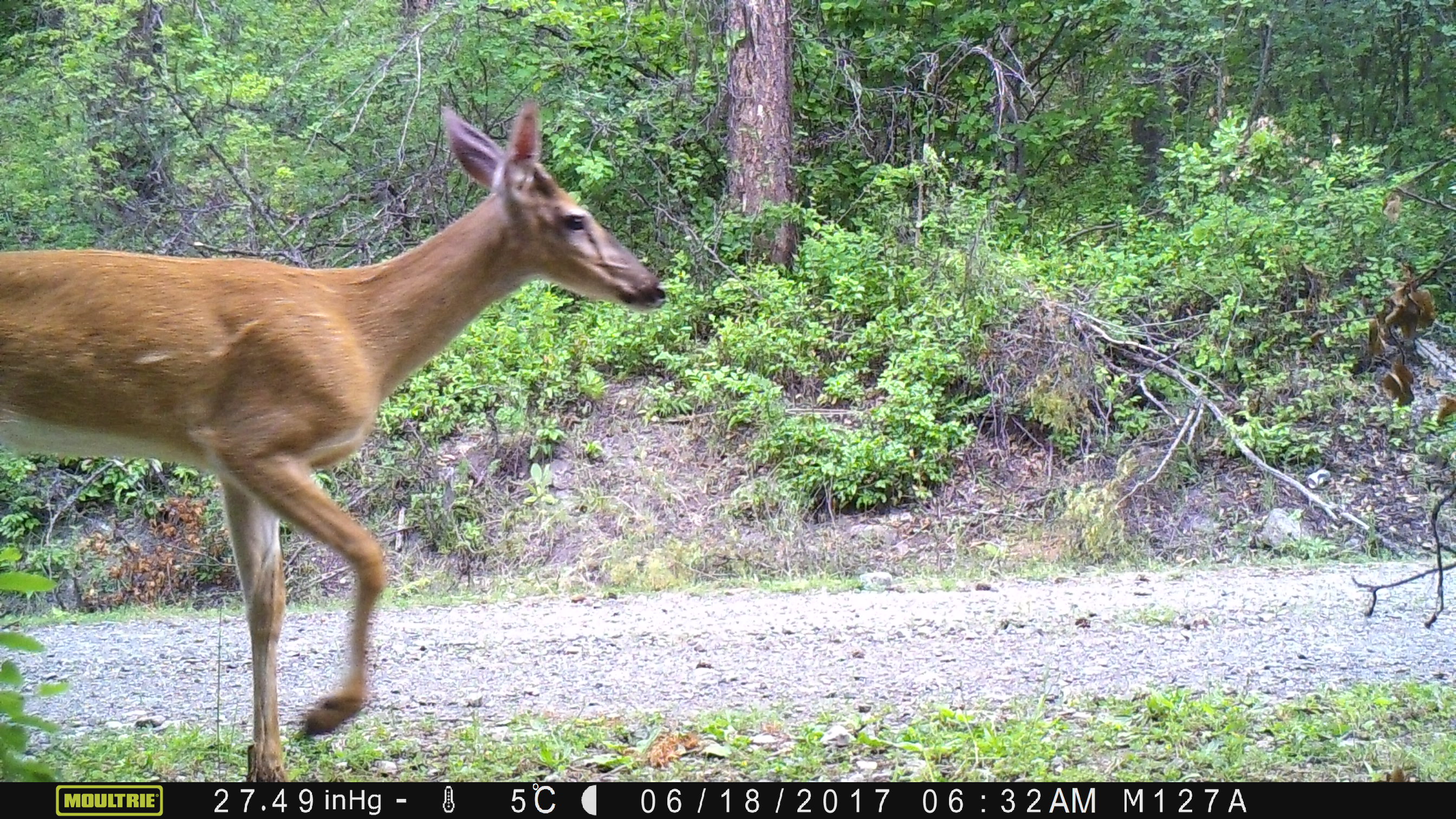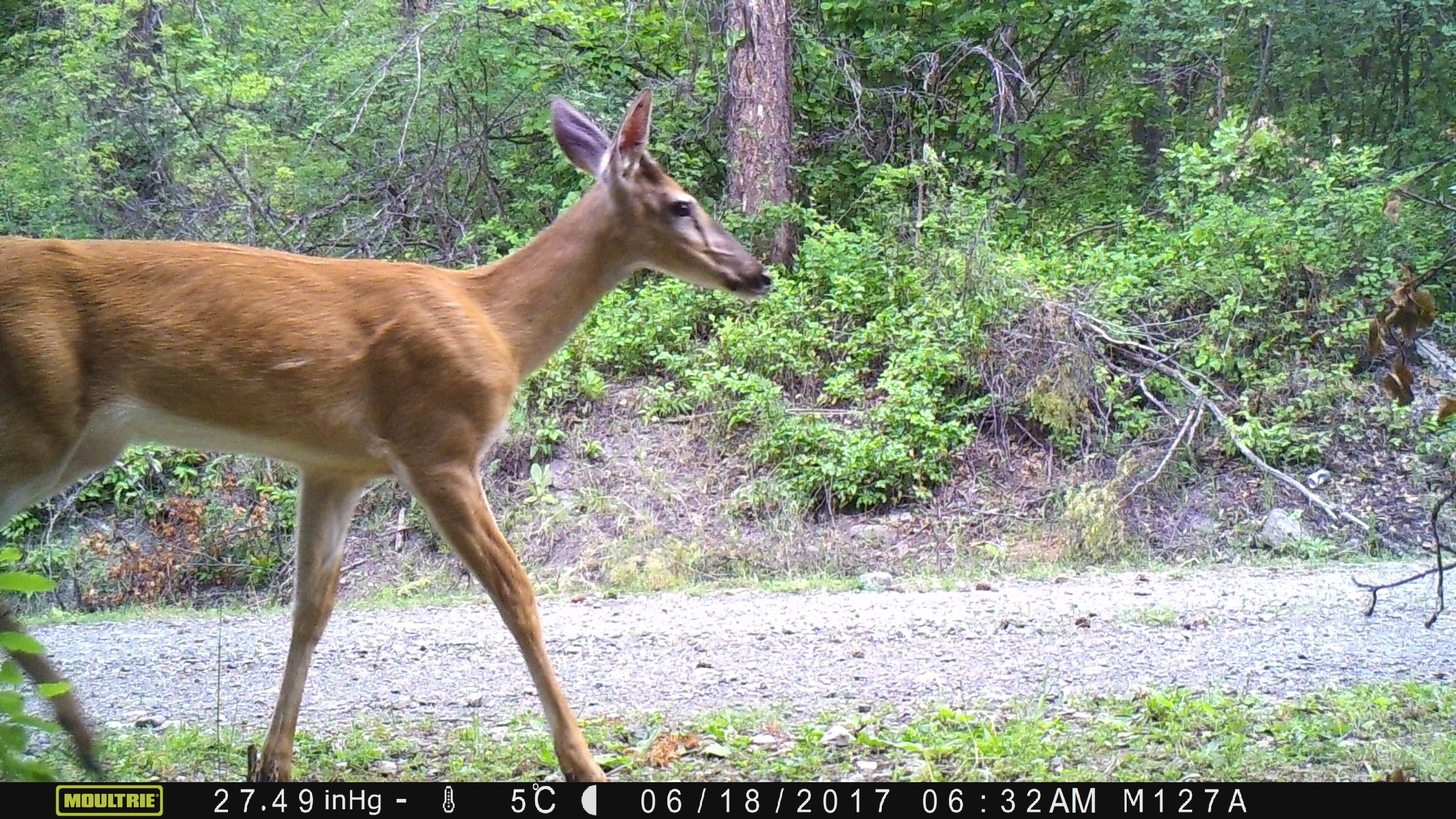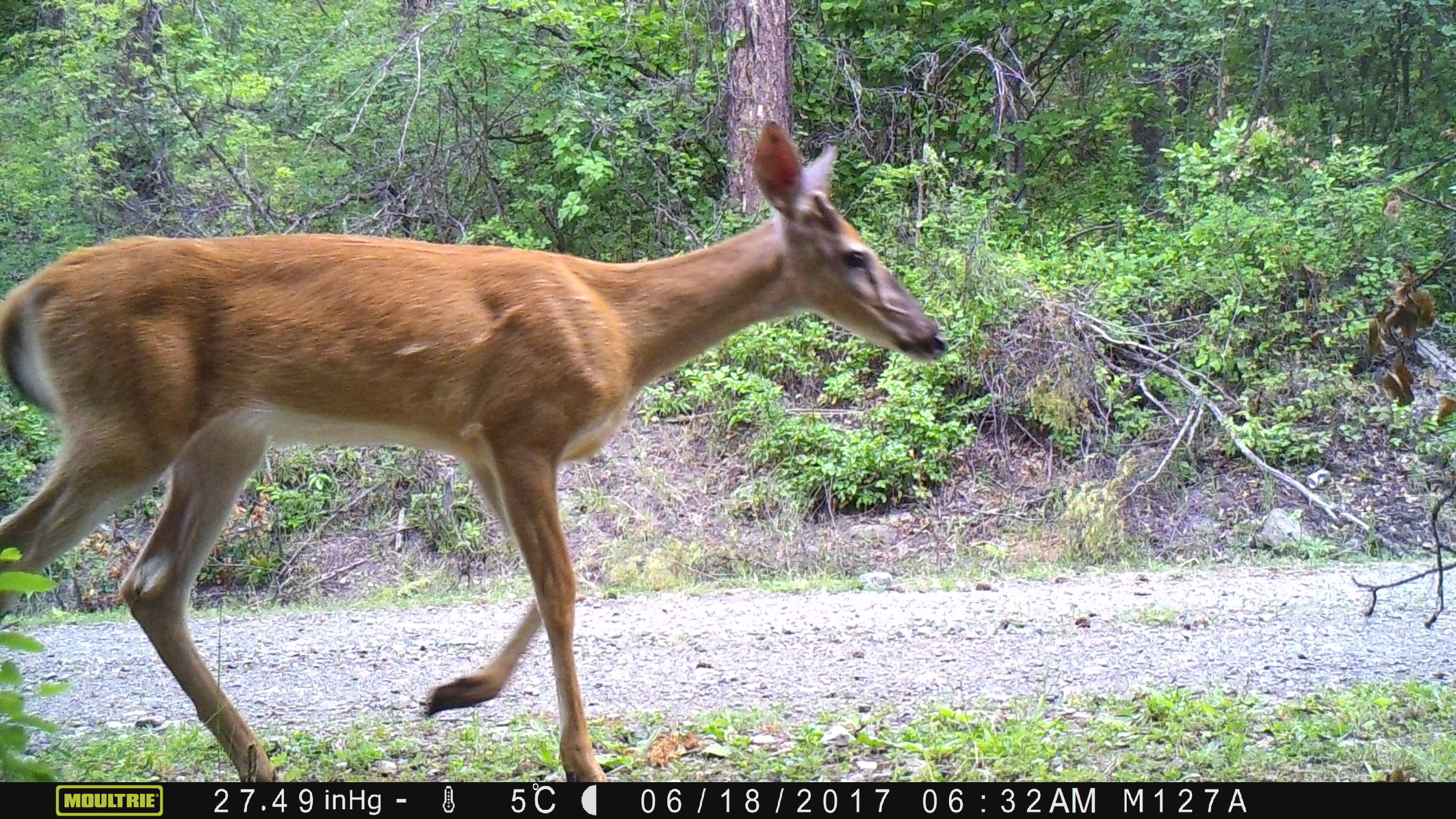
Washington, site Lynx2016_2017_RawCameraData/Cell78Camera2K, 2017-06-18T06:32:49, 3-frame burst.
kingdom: Animalia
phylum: Chordata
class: Mammalia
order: Artiodactyla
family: Cervidae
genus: Odocoileus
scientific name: Odocoileus hemionus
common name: mule deer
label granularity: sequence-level